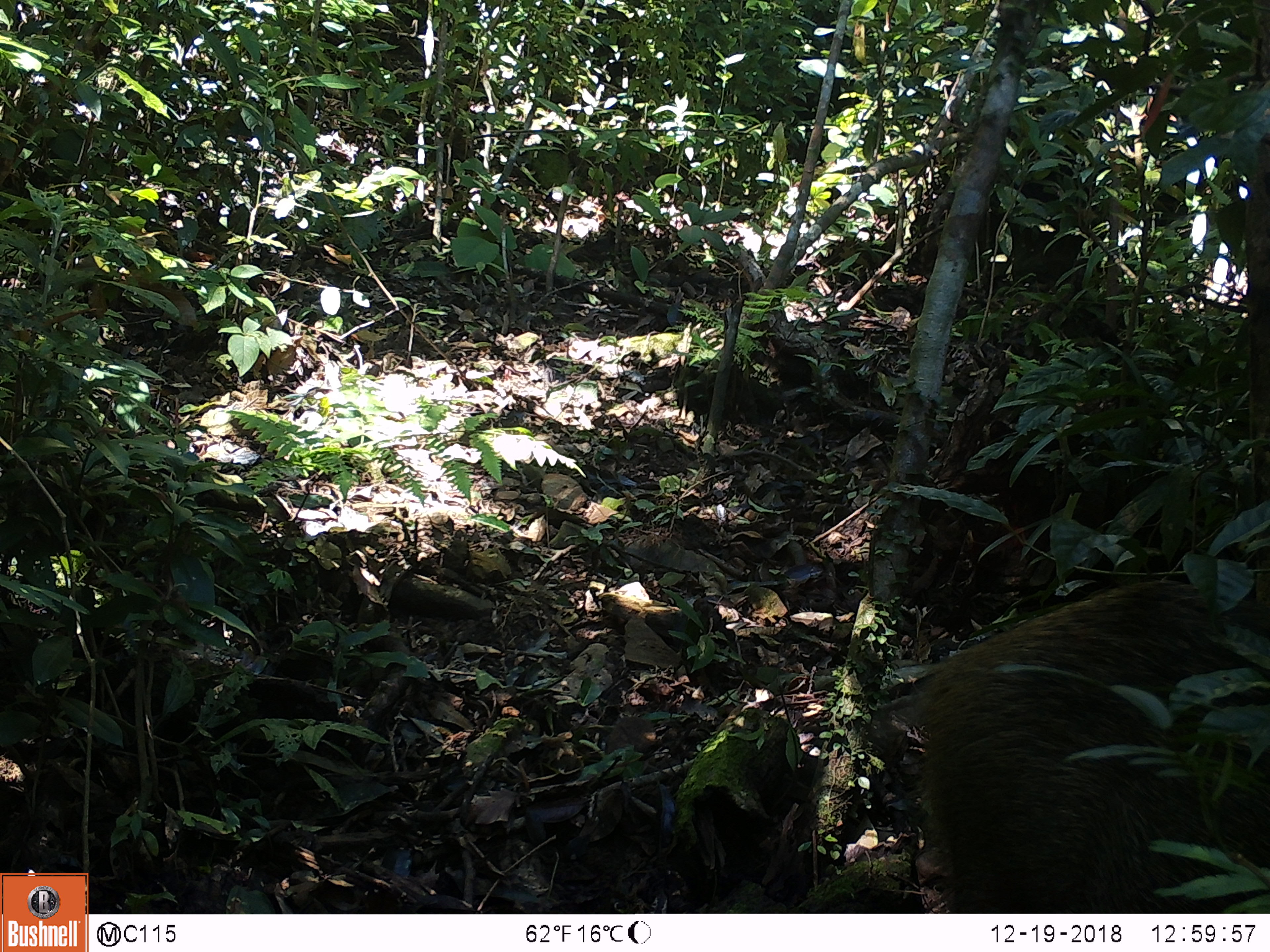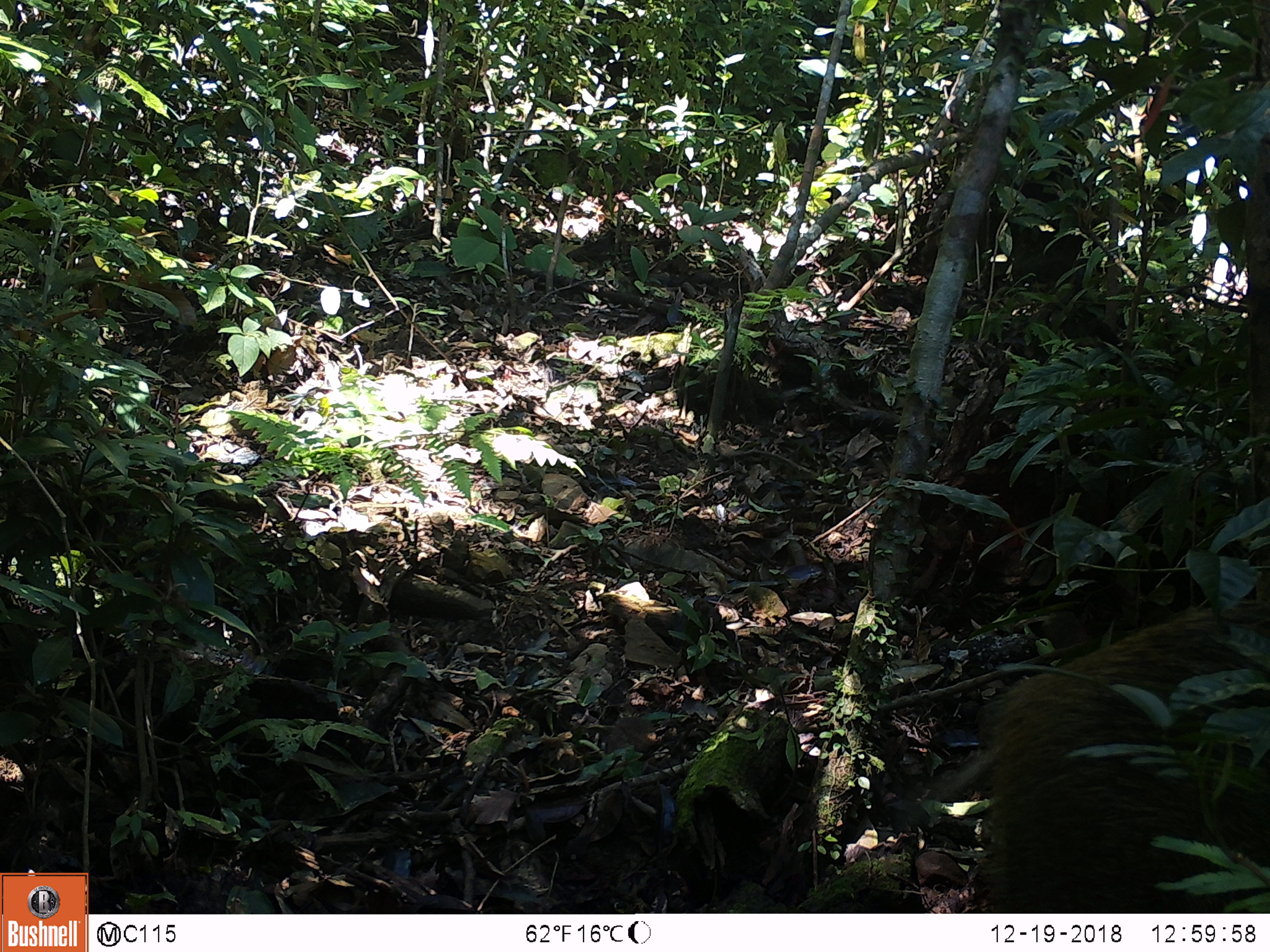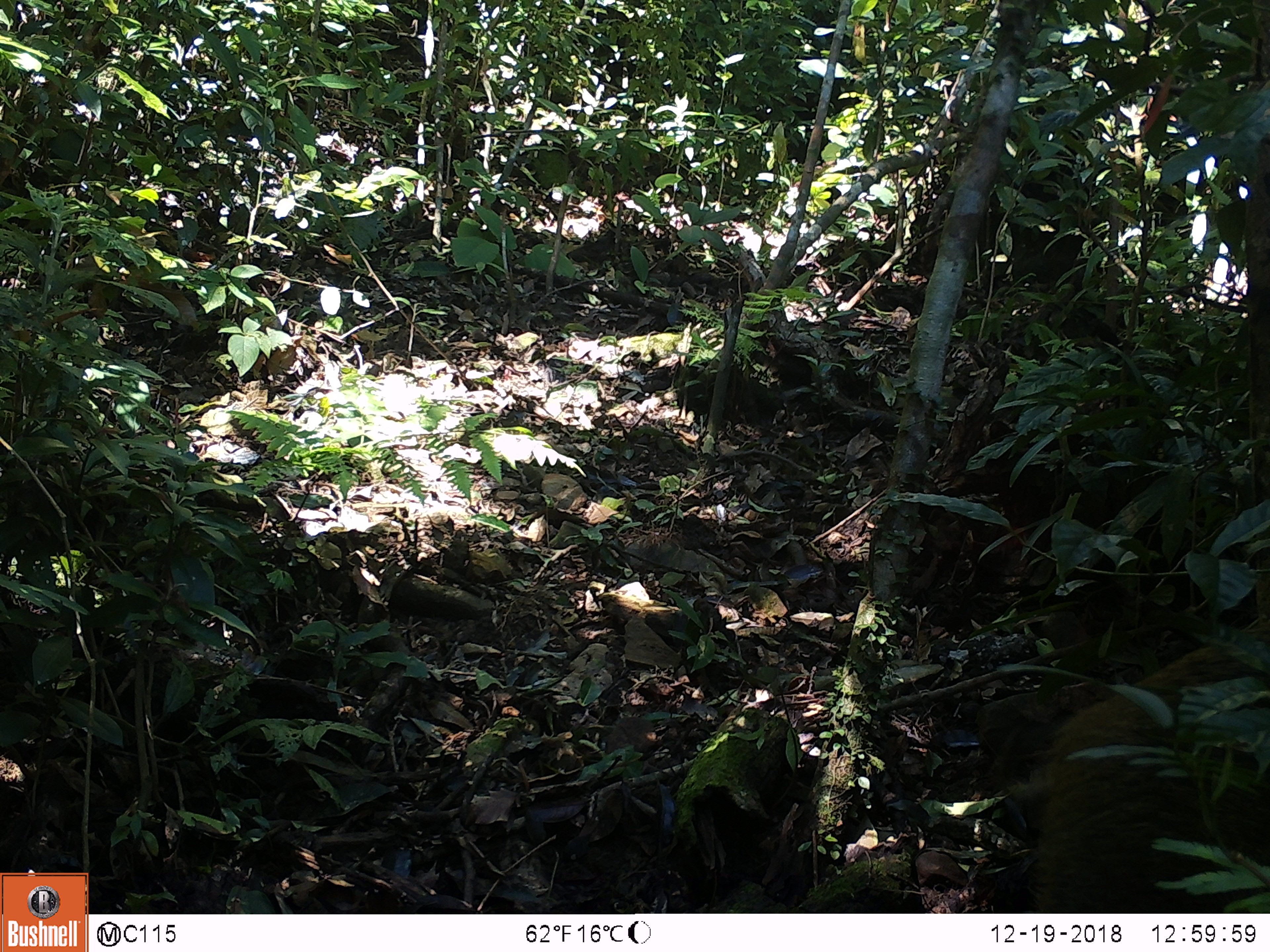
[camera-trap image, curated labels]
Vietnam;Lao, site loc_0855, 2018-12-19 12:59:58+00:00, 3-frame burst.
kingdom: Animalia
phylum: Chordata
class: Mammalia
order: Artiodactyla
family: Suidae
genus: Sus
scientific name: Sus scrofa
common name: eurasian wild pig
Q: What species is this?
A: Eurasian wild pig (Sus scrofa).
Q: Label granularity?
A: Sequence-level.